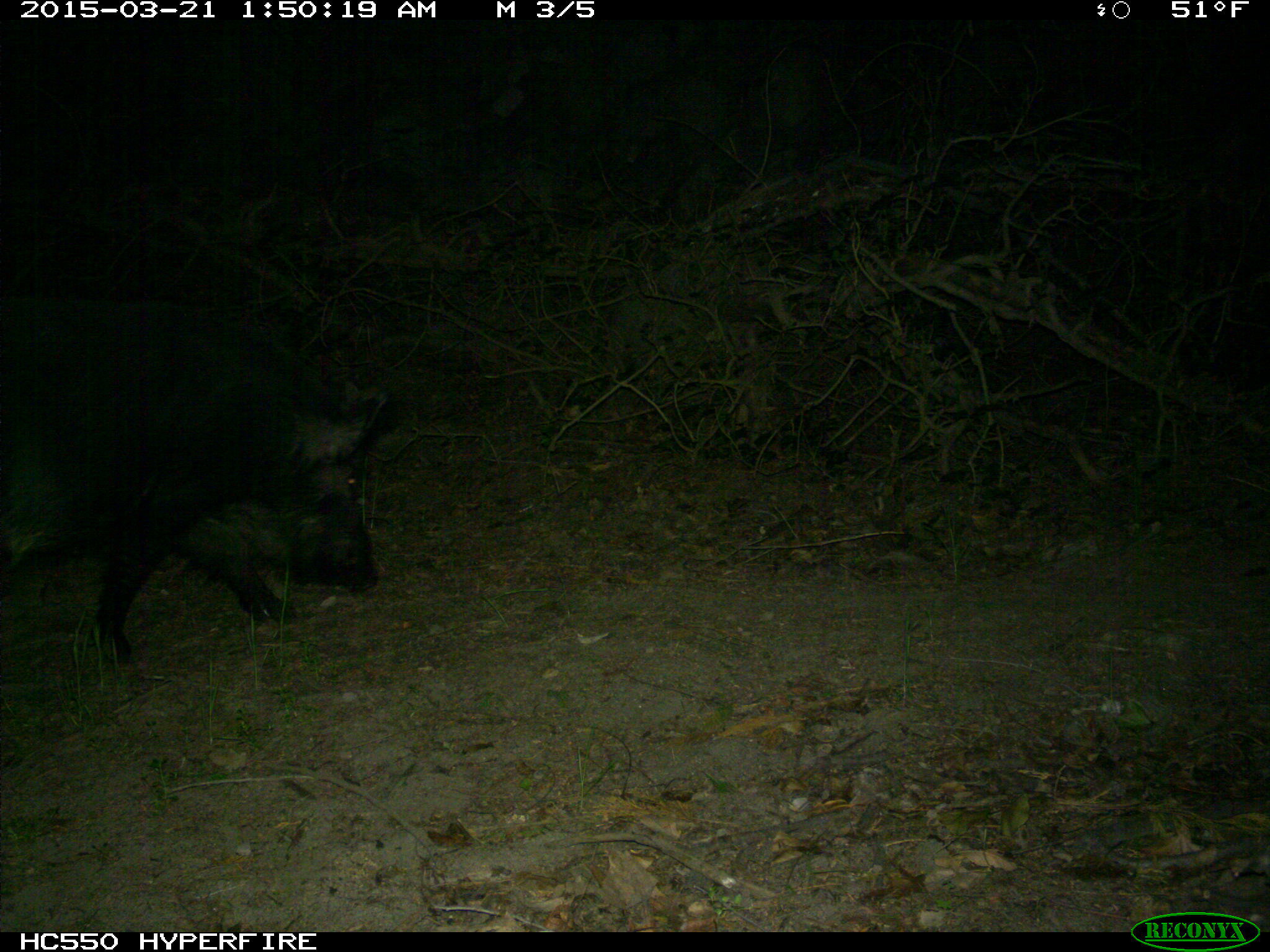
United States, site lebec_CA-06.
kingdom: Animalia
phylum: Chordata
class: Mammalia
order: Artiodactyla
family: Suidae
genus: Sus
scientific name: Sus scrofa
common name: wild boar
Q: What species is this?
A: Sus scrofa (wild boar).